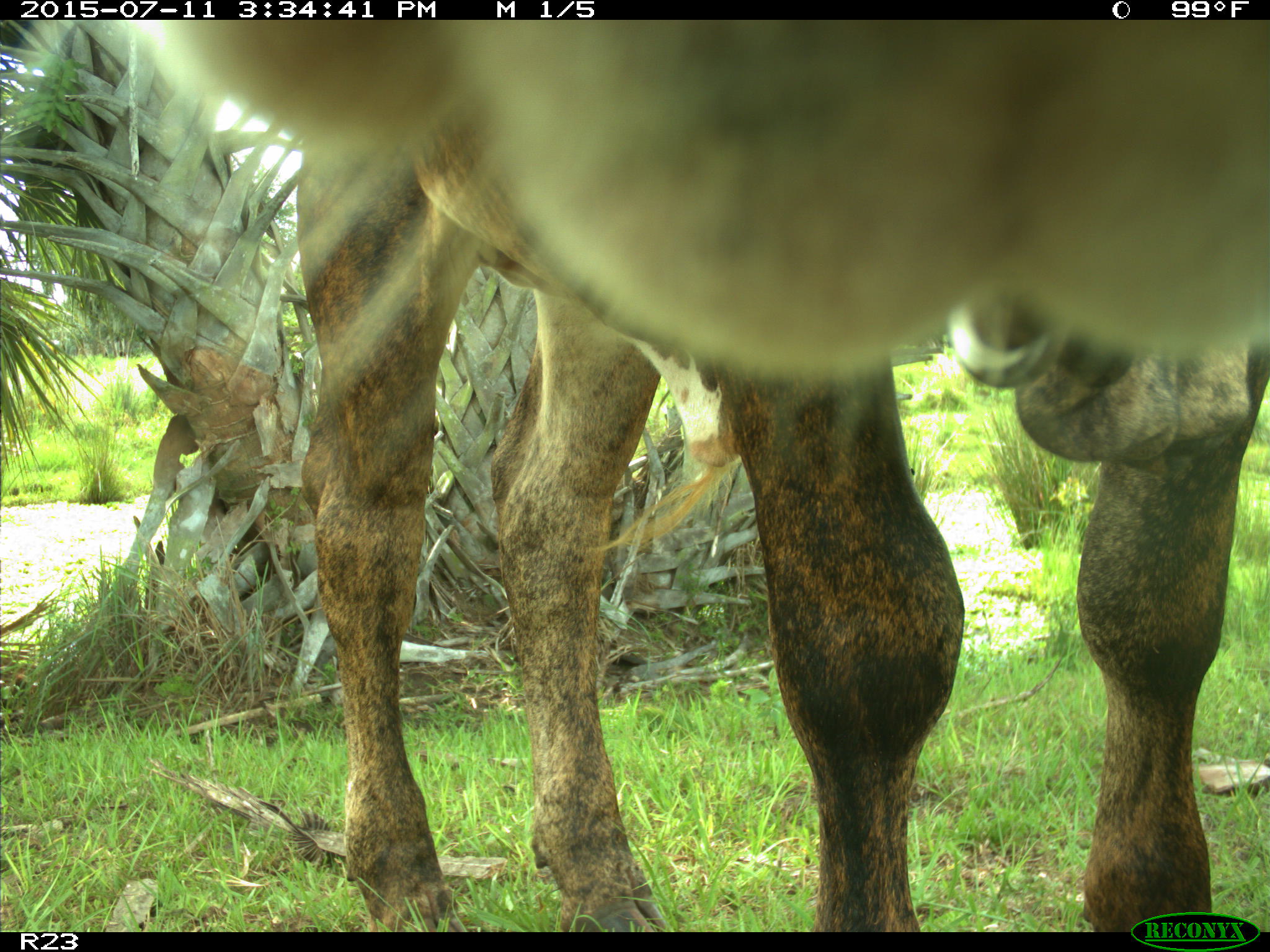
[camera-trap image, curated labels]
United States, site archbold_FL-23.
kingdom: Animalia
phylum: Chordata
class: Mammalia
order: Artiodactyla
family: Bovidae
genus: Bos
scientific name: Bos taurus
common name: domestic cow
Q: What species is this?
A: Bos taurus (domestic cow).